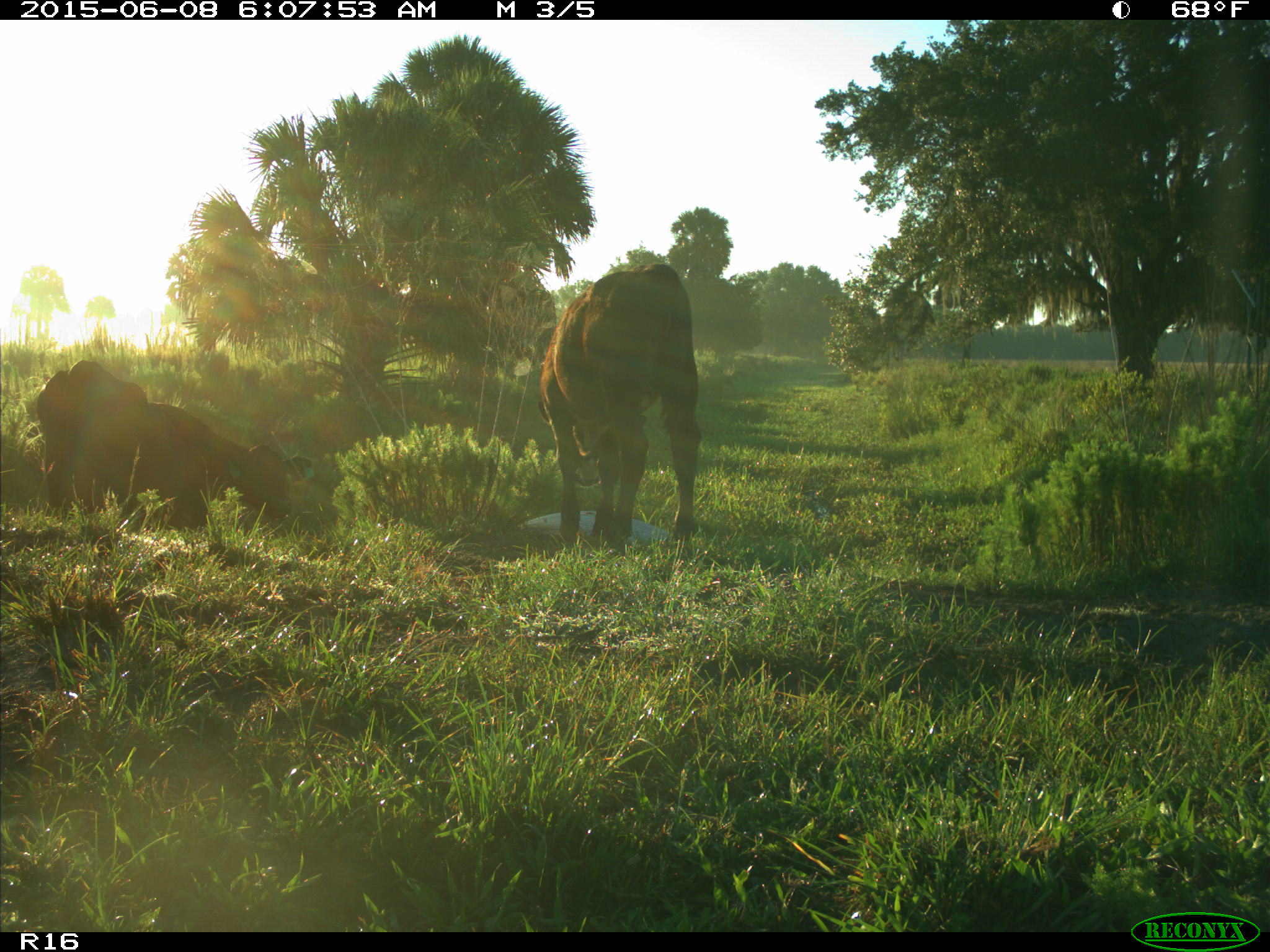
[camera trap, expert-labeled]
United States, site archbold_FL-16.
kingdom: Animalia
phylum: Chordata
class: Mammalia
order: Artiodactyla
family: Bovidae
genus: Bos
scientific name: Bos taurus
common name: domestic cow